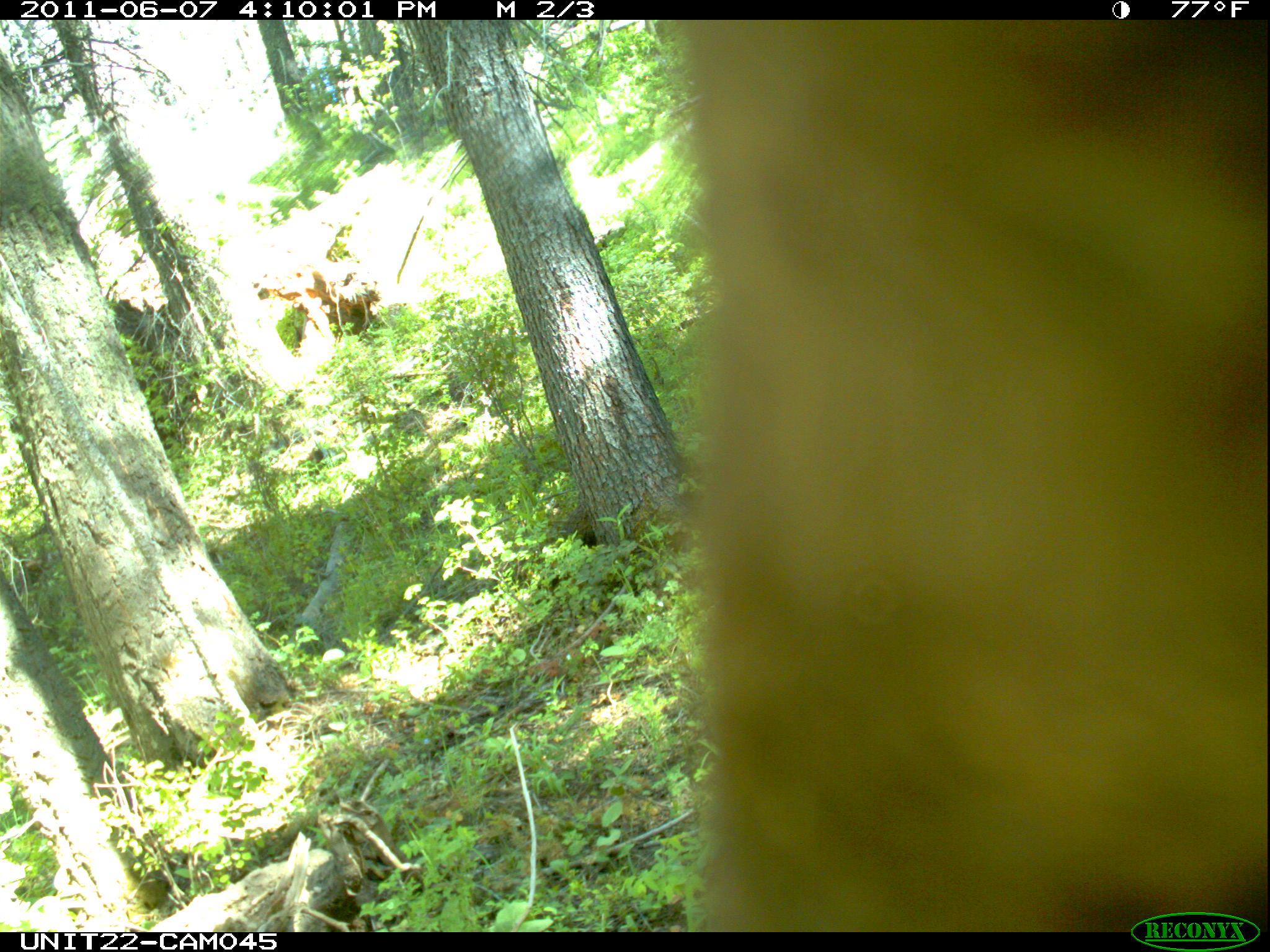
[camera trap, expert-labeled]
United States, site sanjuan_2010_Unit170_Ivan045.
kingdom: Animalia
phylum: Chordata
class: Mammalia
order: Carnivora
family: Ursidae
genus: Ursus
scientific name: Ursus americanus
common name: american black bear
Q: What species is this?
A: Ursus americanus (american black bear).